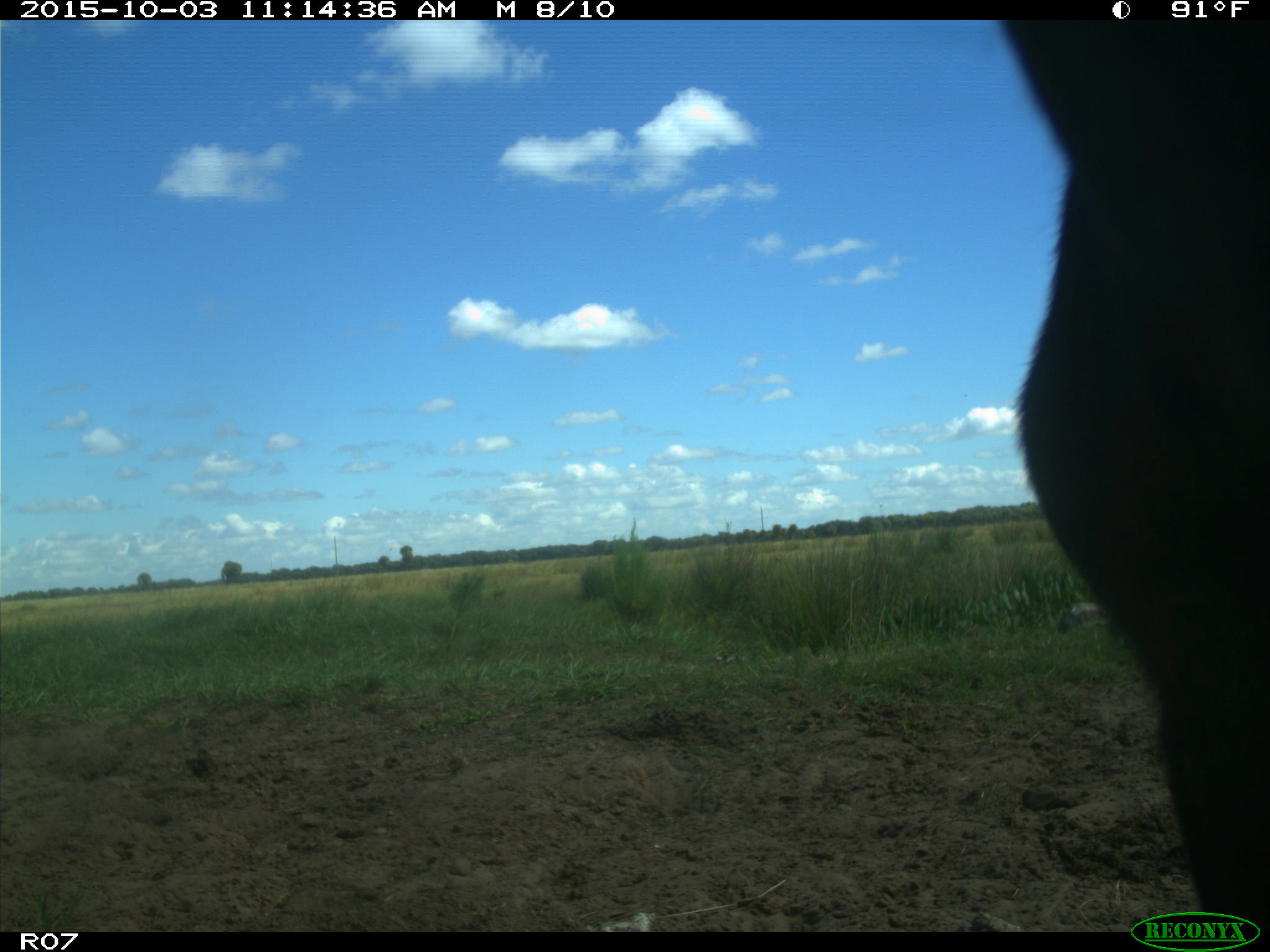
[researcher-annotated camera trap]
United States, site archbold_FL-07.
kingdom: Animalia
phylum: Chordata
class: Mammalia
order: Artiodactyla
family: Bovidae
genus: Bos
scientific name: Bos taurus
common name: domestic cow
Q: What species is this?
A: Bos taurus (domestic cow).